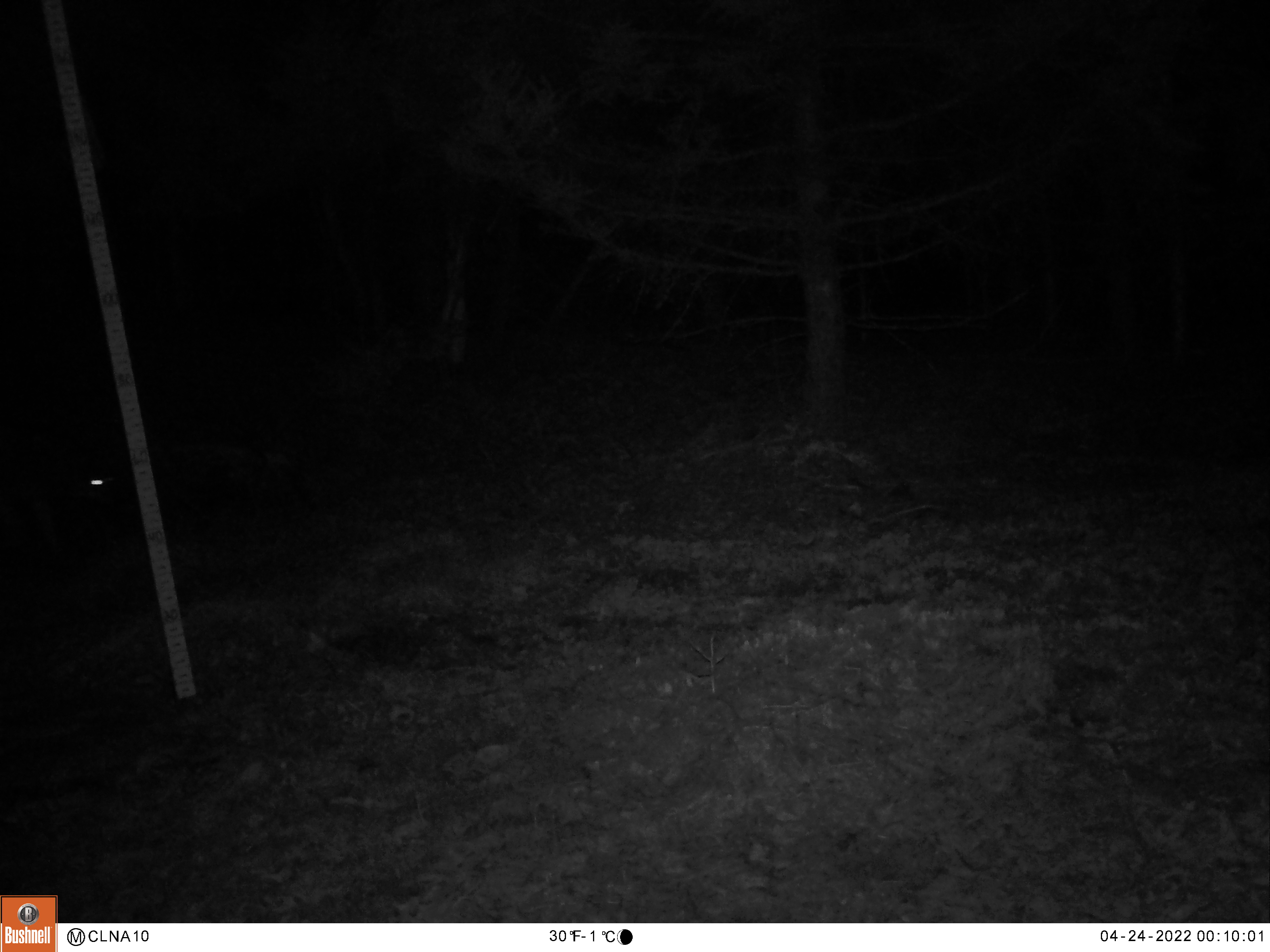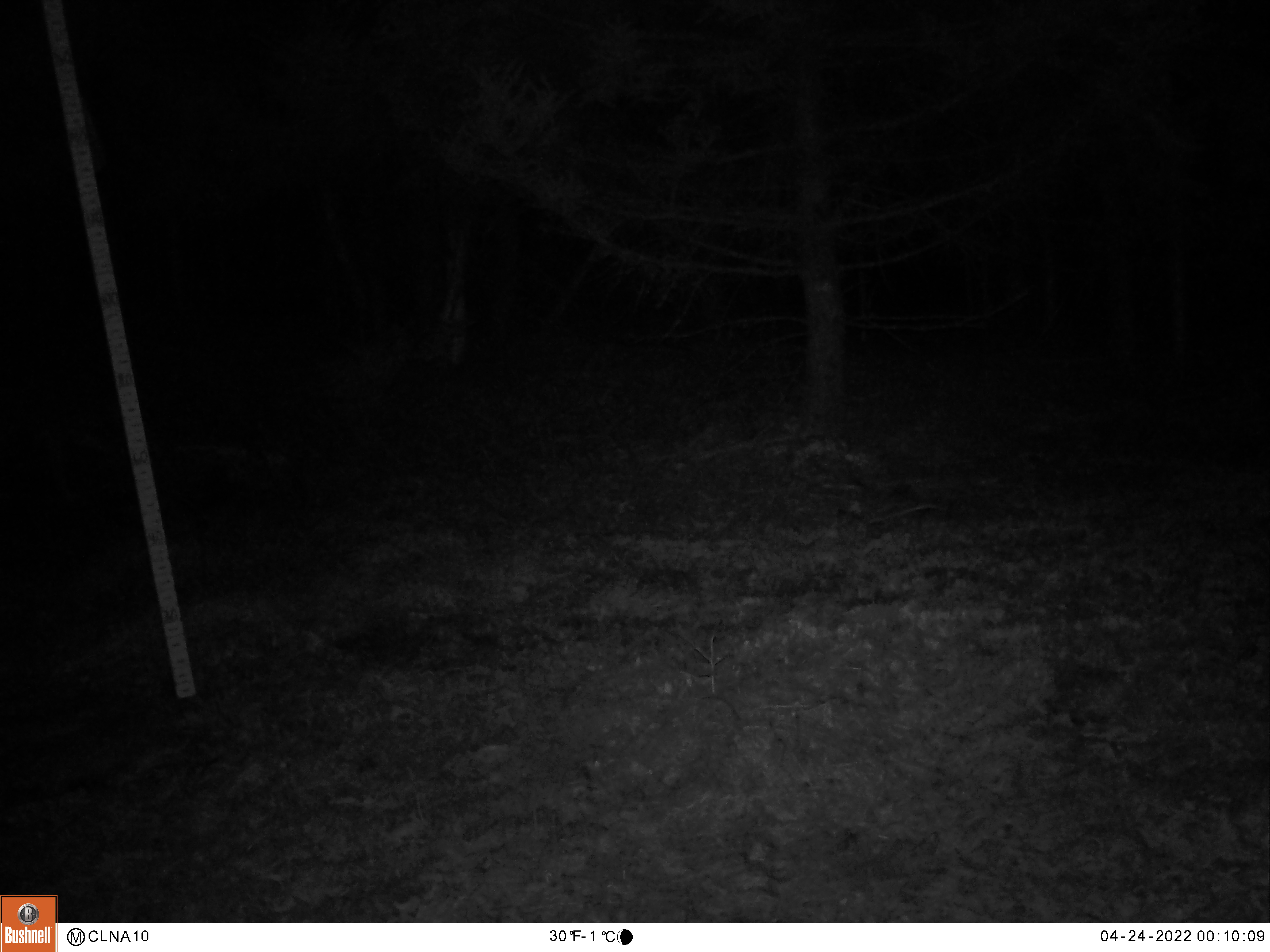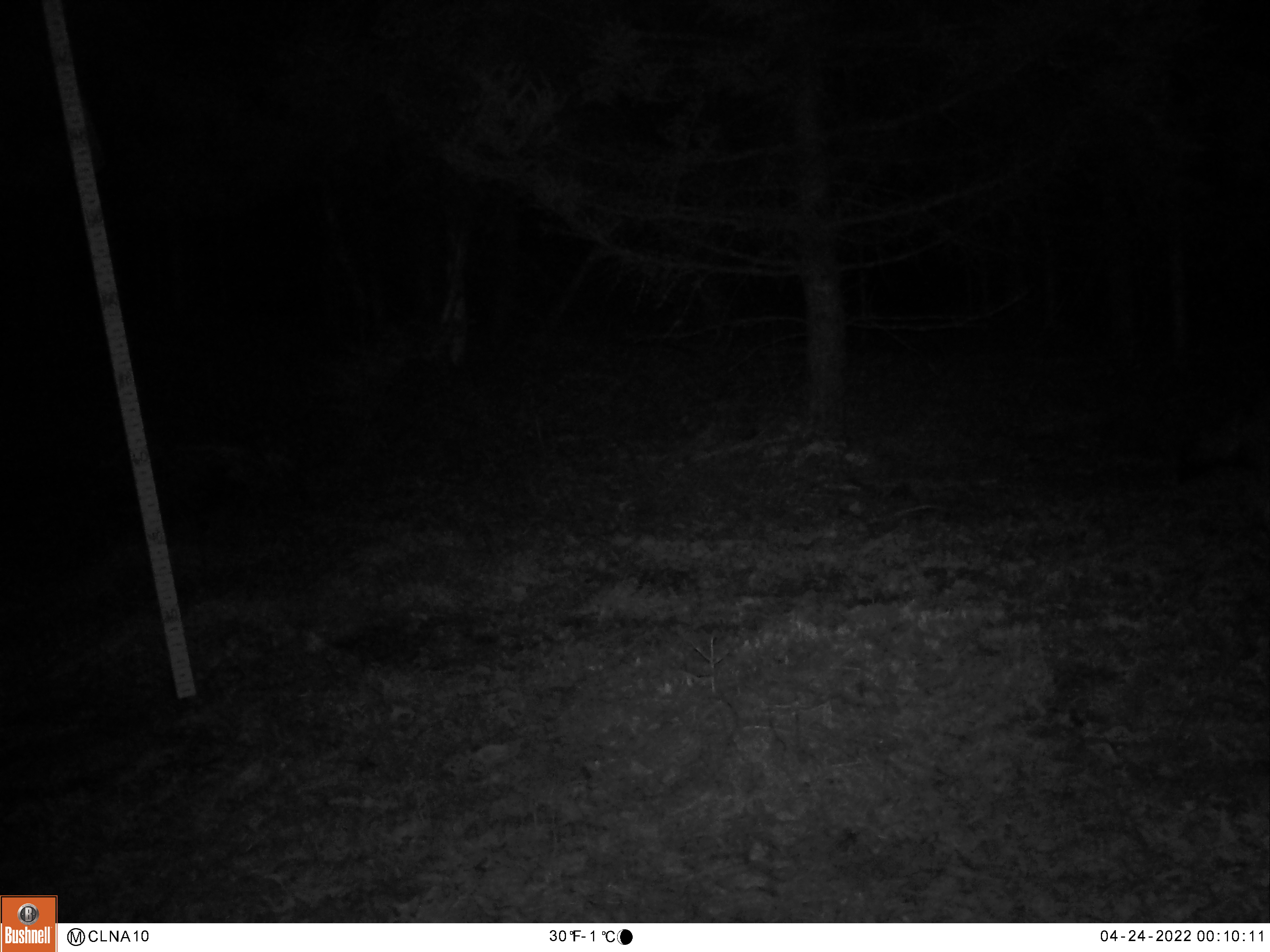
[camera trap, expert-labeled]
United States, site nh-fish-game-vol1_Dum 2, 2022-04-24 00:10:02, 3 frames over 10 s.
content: unidentified animal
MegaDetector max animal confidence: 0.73